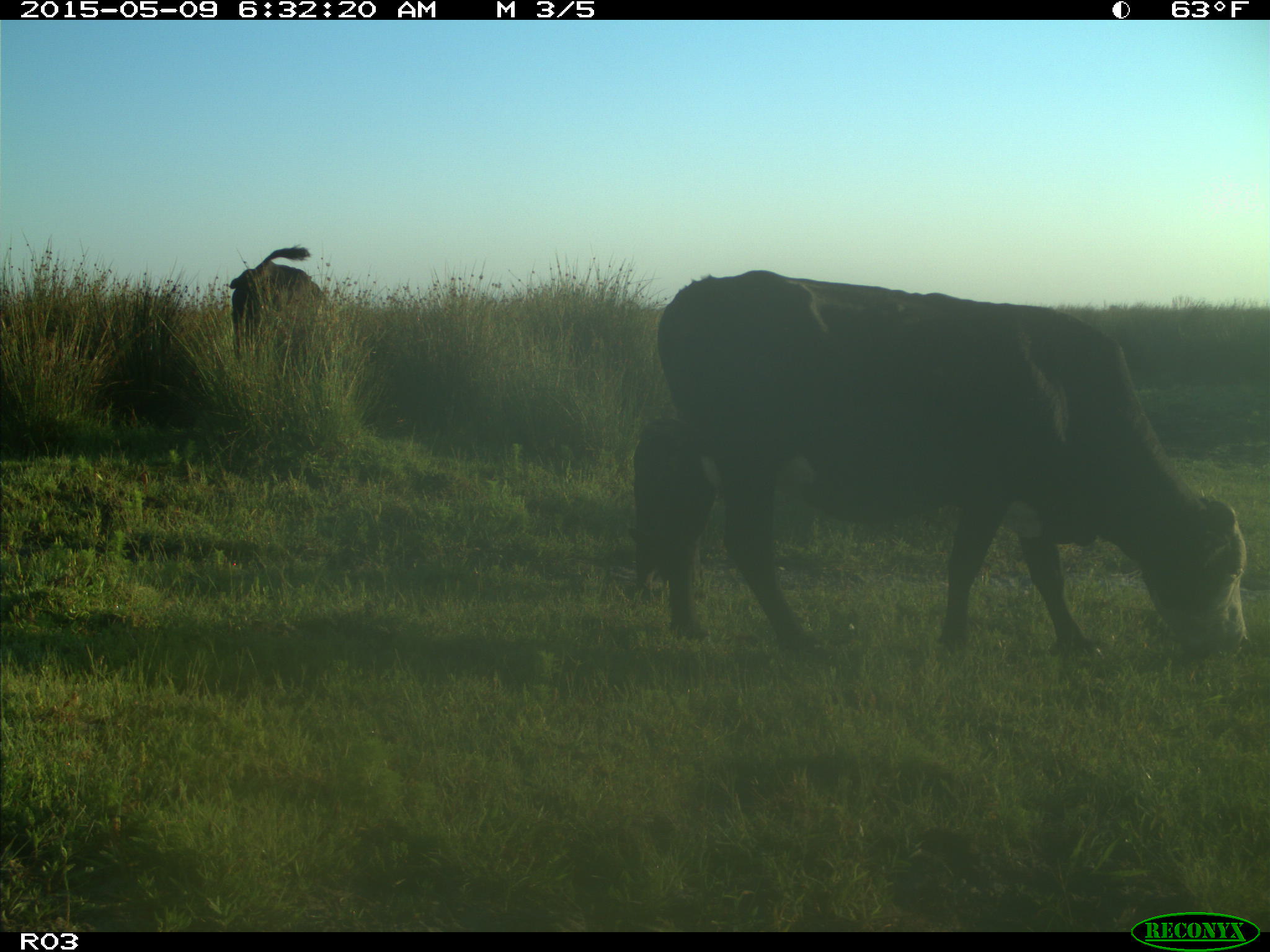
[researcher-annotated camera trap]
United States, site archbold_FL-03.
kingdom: Animalia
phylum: Chordata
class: Mammalia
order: Artiodactyla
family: Bovidae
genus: Bos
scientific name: Bos taurus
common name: domestic cow